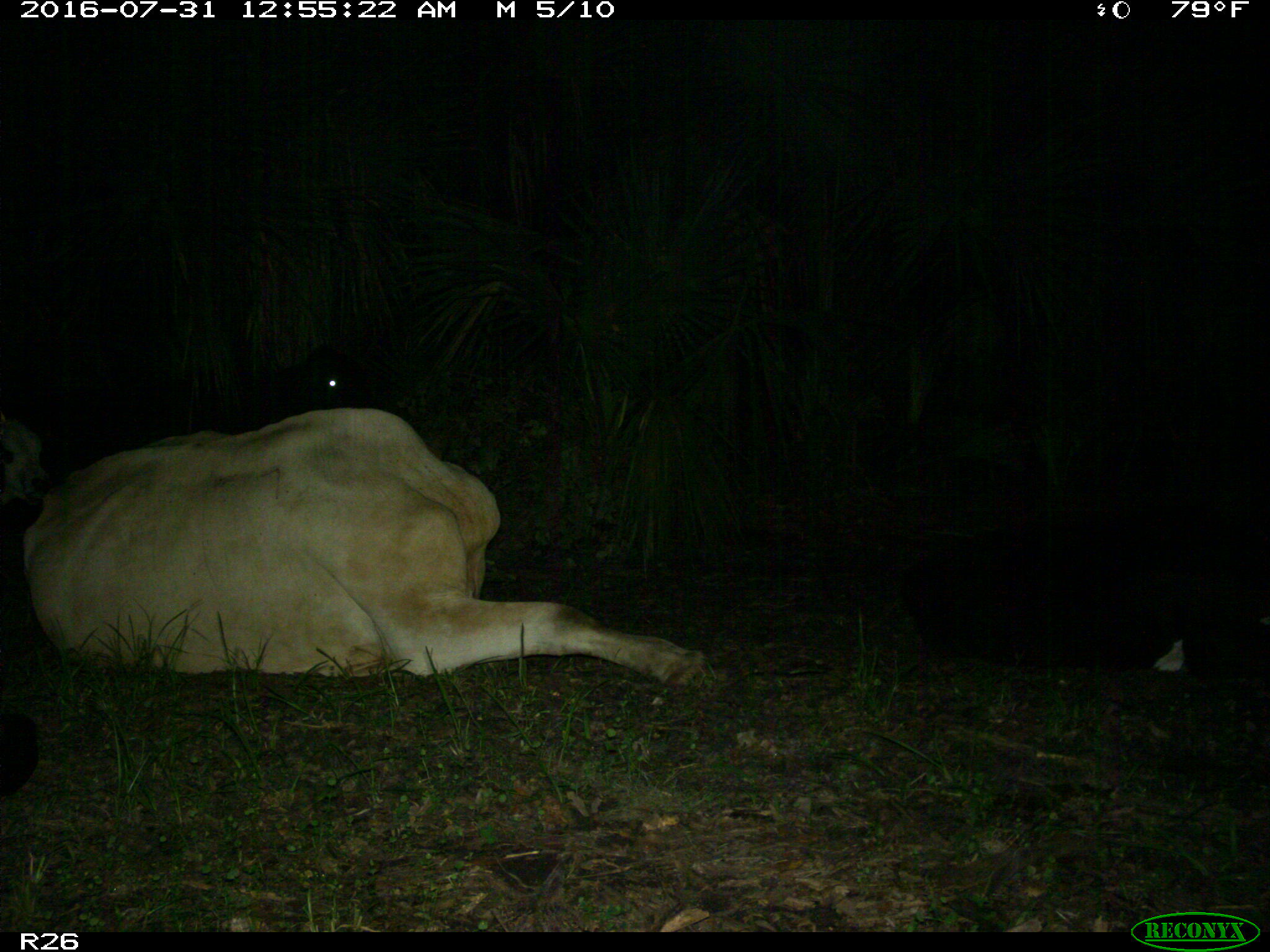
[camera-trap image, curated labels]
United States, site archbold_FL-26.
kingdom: Animalia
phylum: Chordata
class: Mammalia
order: Artiodactyla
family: Bovidae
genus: Bos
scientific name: Bos taurus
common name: domestic cow